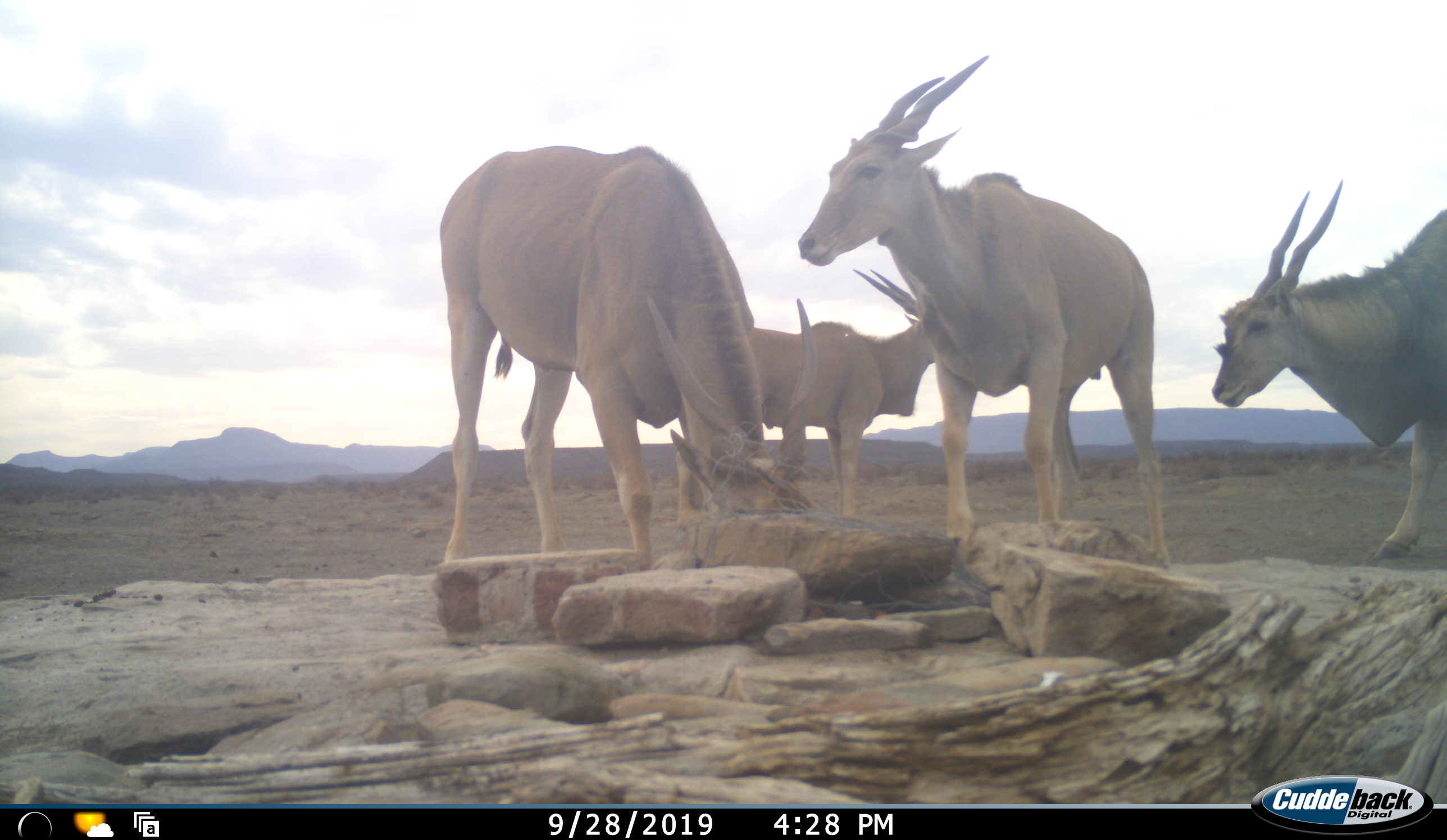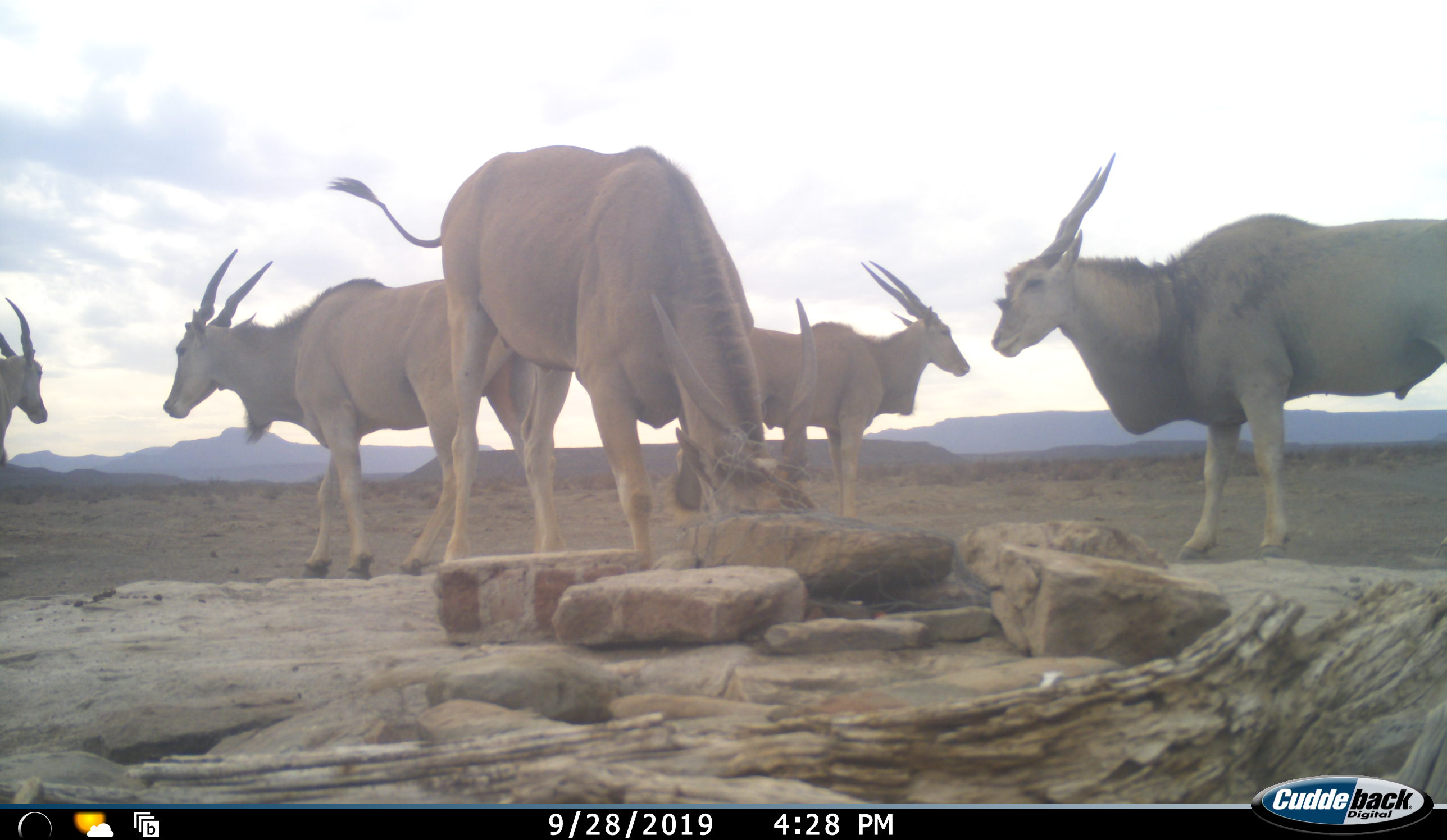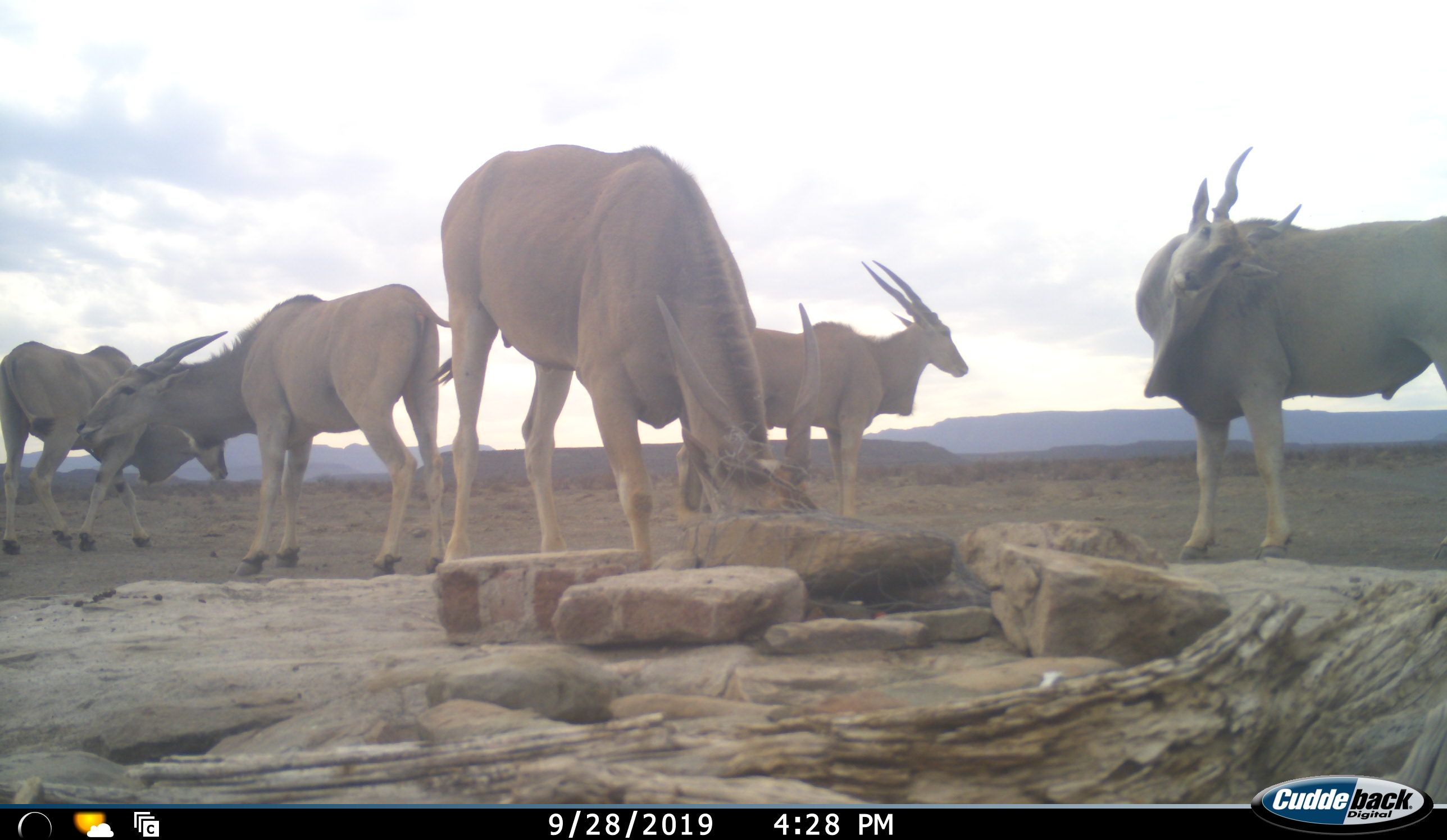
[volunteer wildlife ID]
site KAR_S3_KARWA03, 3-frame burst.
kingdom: Animalia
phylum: Chordata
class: Mammalia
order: Artiodactyla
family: Bovidae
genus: Tragelaphus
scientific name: Tragelaphus oryx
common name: eland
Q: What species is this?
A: Eland (Tragelaphus oryx).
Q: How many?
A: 5.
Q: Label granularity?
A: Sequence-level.